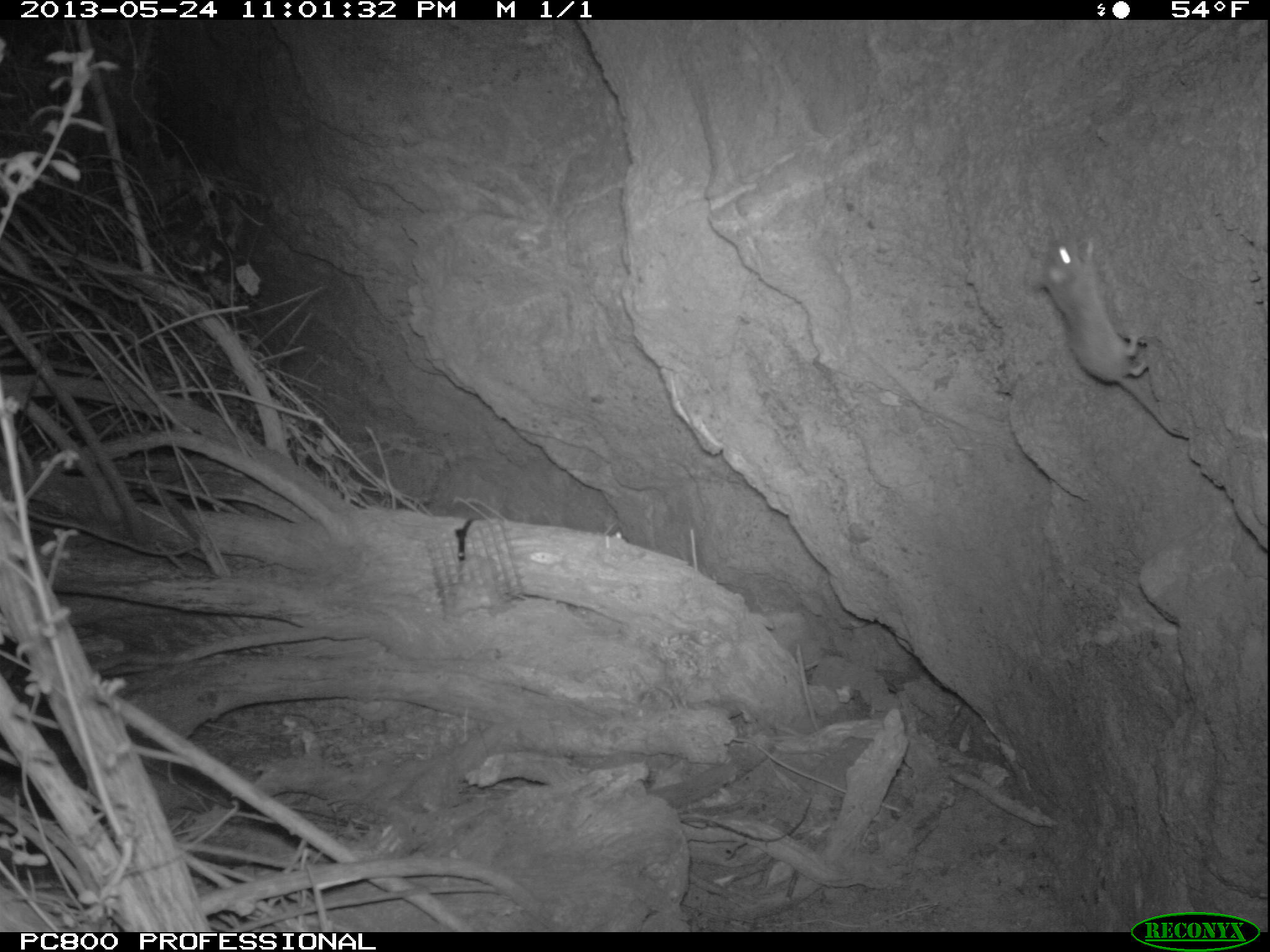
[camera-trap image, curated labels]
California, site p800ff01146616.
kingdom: Animalia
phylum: Chordata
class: Mammalia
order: Rodentia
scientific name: Rodentia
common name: rodent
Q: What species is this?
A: Rodent (Rodentia).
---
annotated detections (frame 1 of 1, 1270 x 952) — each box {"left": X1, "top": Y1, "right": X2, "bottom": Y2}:
rodent: {"left": 1028, "top": 236, "right": 1190, "bottom": 440}